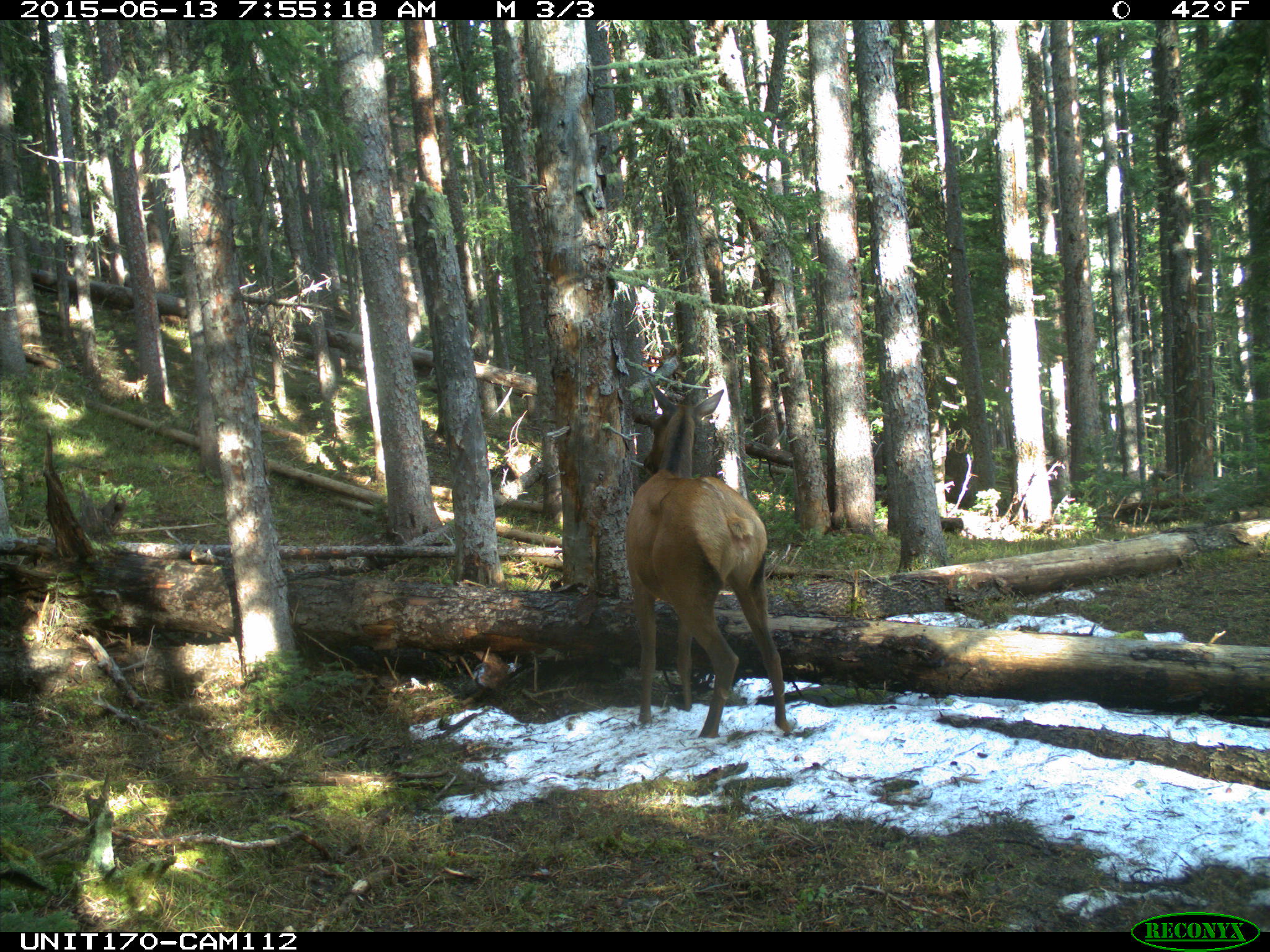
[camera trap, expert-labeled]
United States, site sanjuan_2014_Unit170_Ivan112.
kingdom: Animalia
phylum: Chordata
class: Mammalia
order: Artiodactyla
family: Cervidae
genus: Cervus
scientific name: Cervus elaphus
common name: red deer